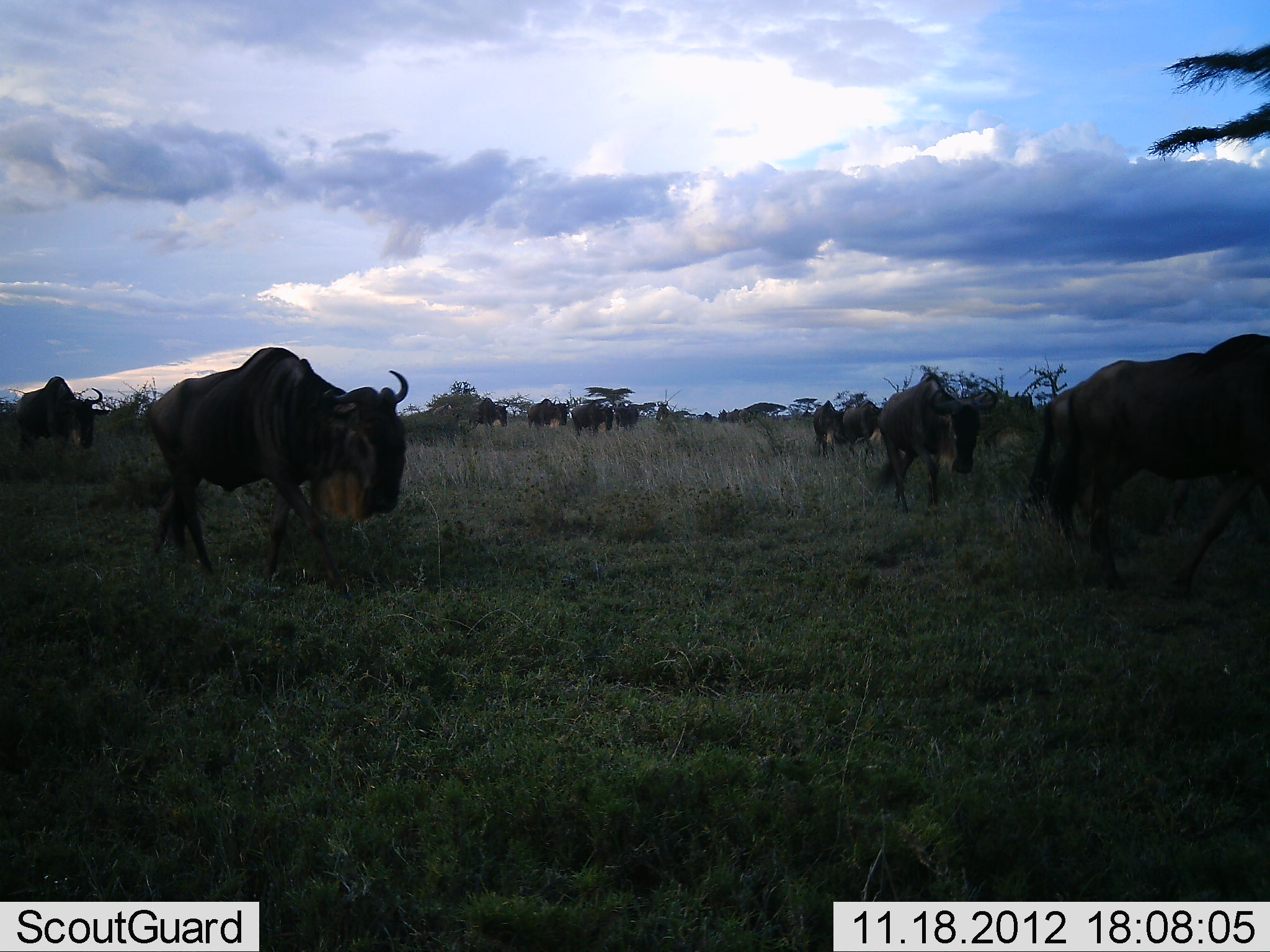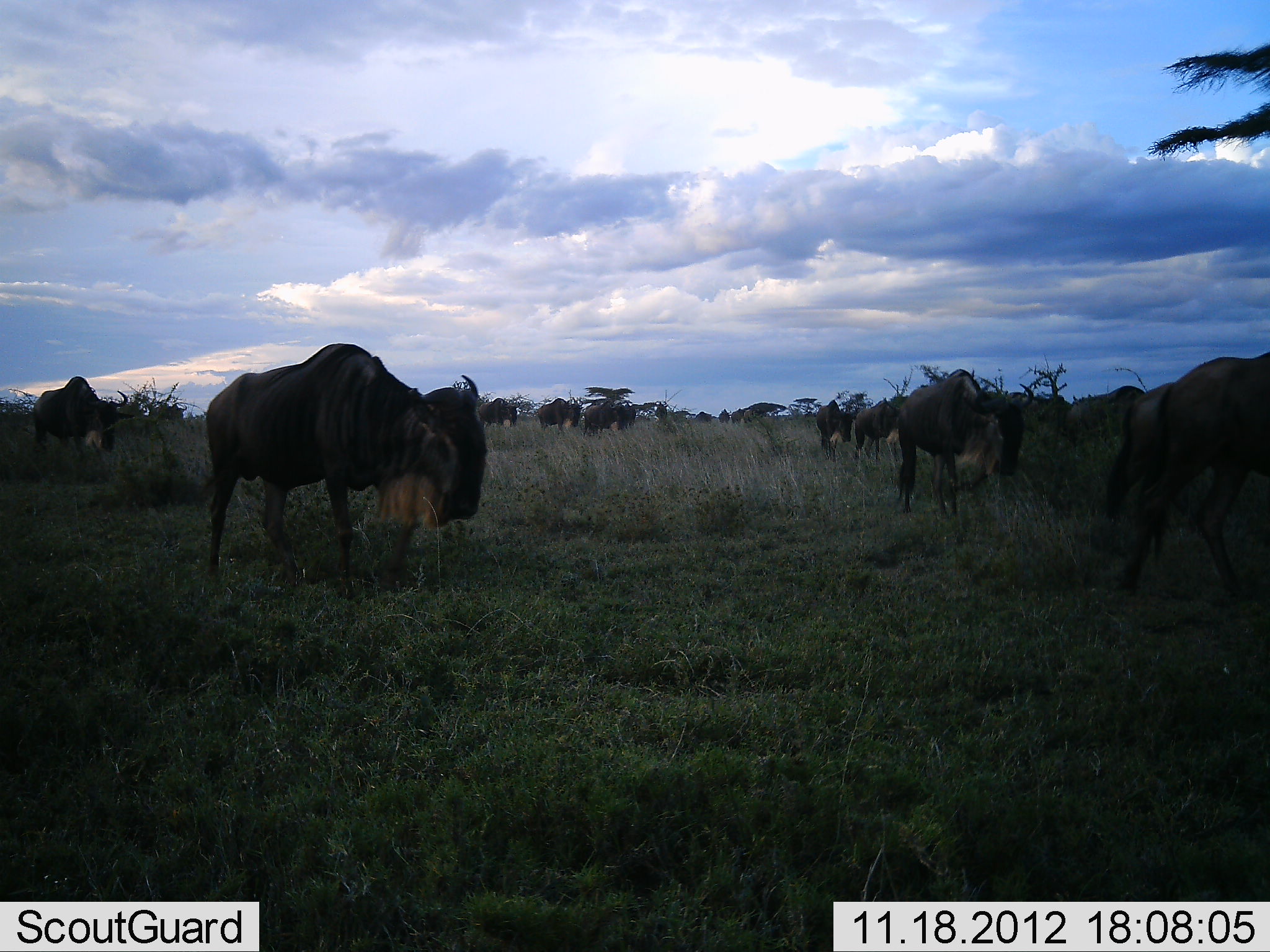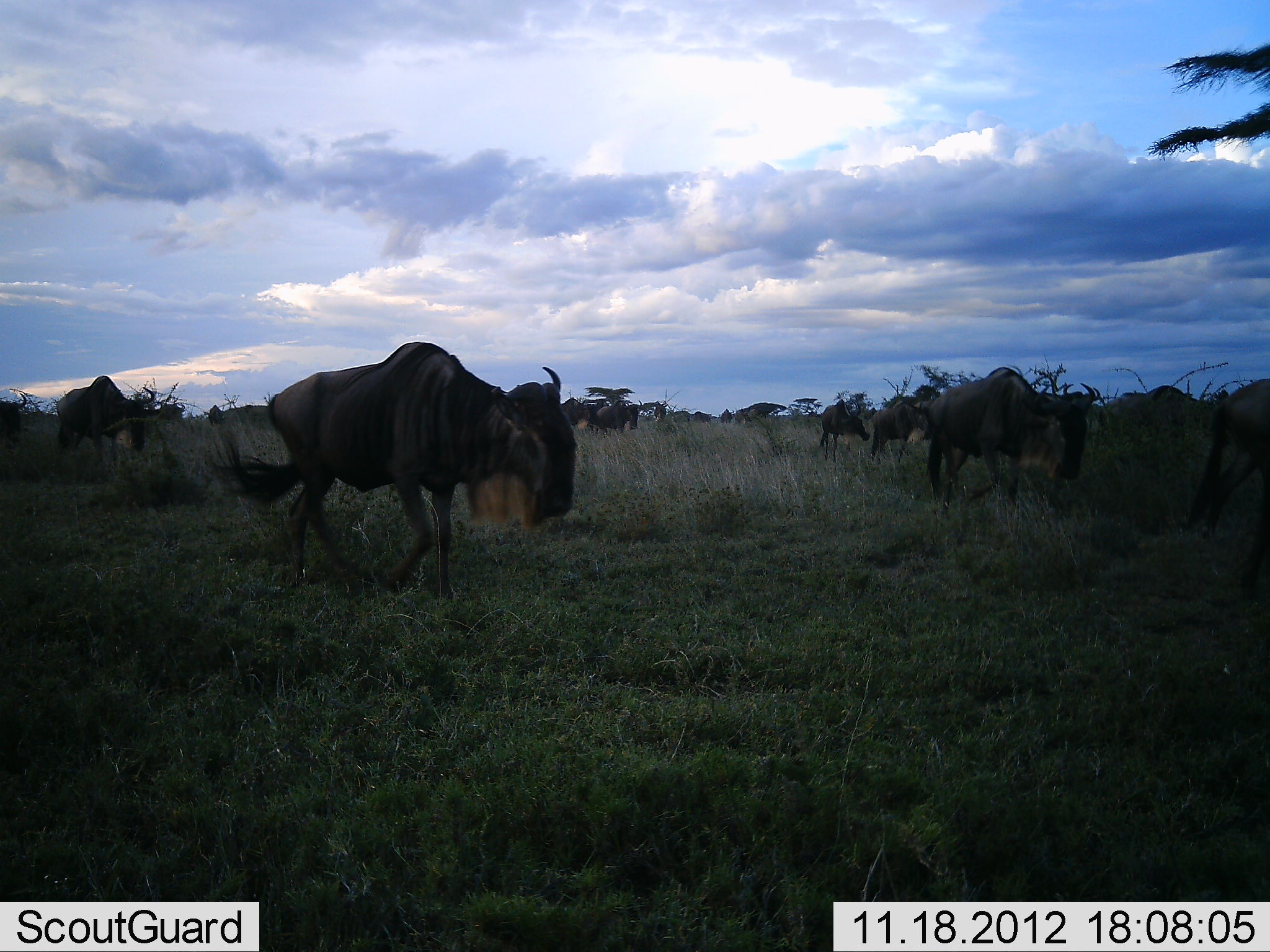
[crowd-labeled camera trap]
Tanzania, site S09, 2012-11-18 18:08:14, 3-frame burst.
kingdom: Animalia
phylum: Chordata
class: Mammalia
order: Artiodactyla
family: Bovidae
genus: Connochaetes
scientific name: Connochaetes taurinus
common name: blue wildebeest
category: wildebeest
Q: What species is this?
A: Wildebeest (blue wildebeest) (Connochaetes taurinus).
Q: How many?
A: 11-50.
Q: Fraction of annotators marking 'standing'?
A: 21%.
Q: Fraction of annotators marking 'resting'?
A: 0%.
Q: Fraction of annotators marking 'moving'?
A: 95%.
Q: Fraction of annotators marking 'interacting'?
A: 0%.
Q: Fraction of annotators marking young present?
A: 0%.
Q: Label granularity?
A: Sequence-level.